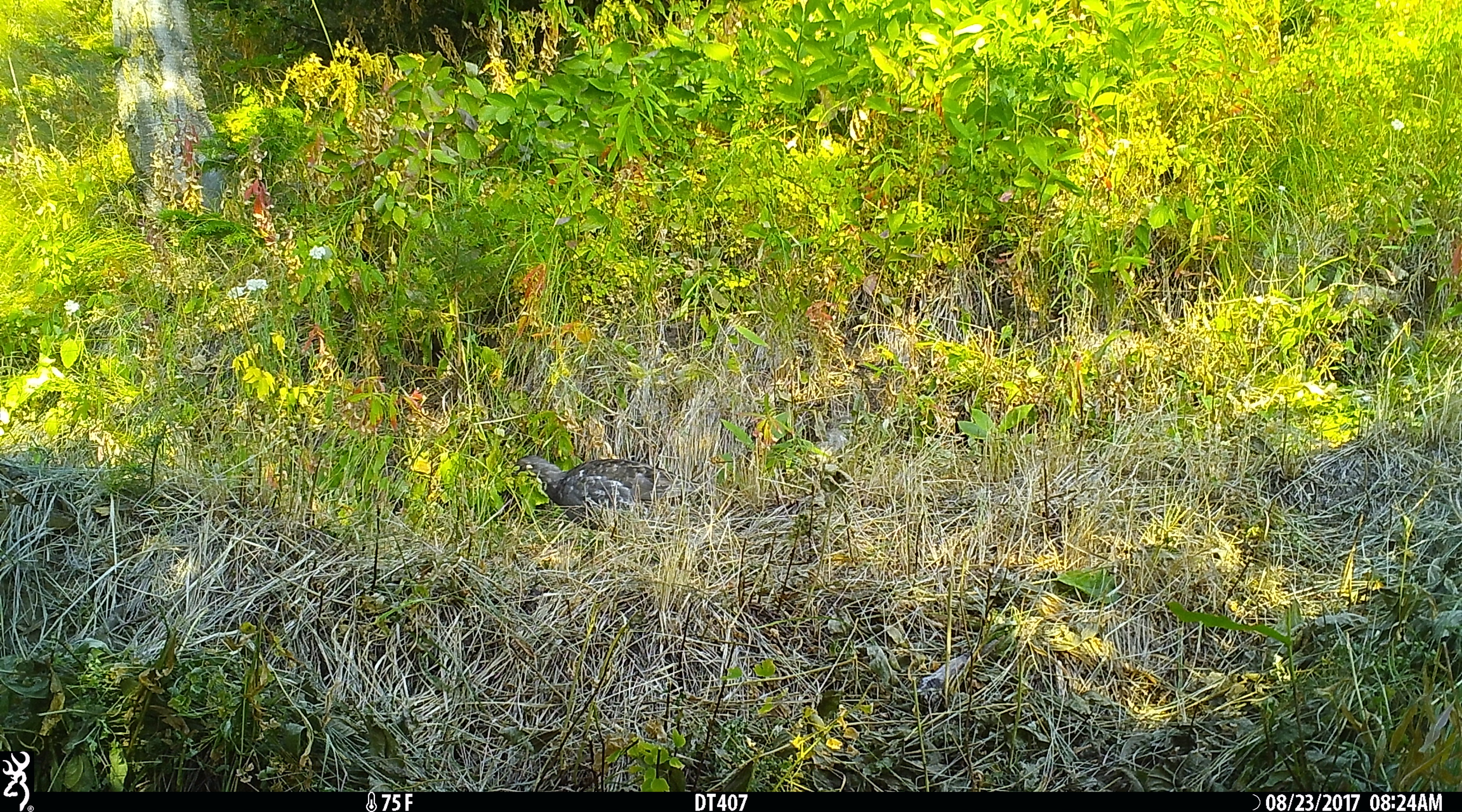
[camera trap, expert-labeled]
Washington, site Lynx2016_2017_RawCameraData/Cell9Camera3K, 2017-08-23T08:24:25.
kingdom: Animalia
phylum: Chordata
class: Aves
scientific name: Aves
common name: birds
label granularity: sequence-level